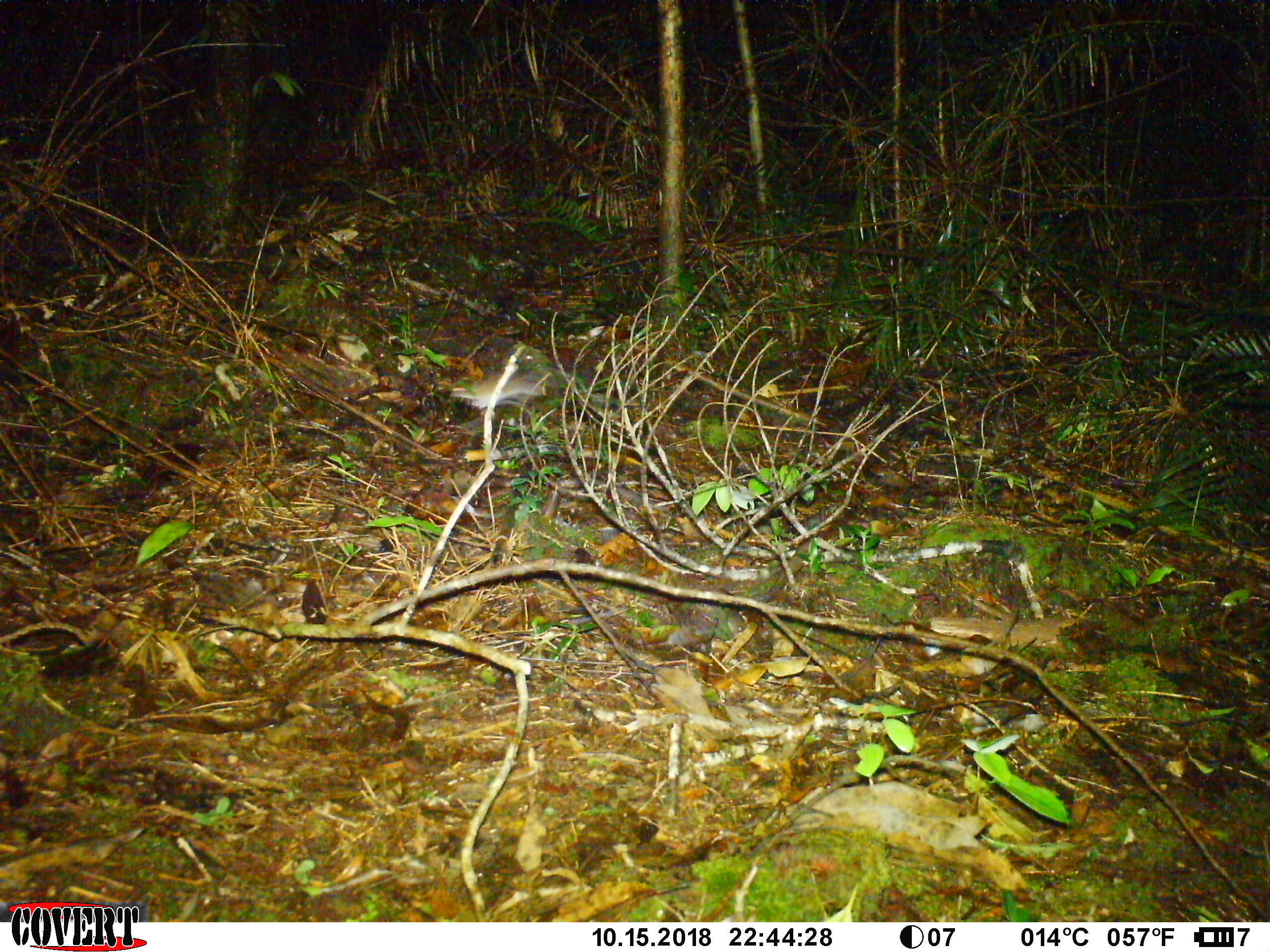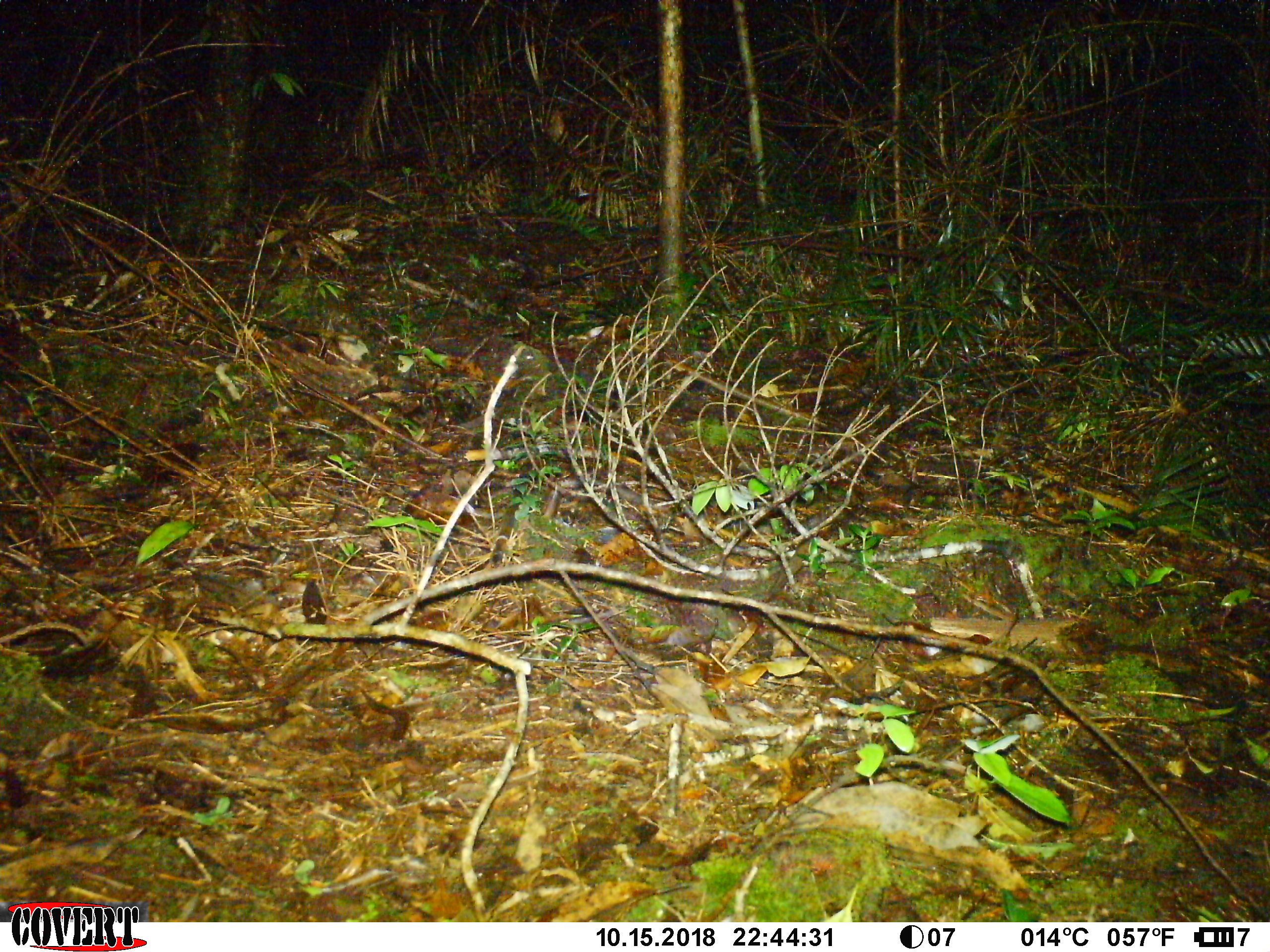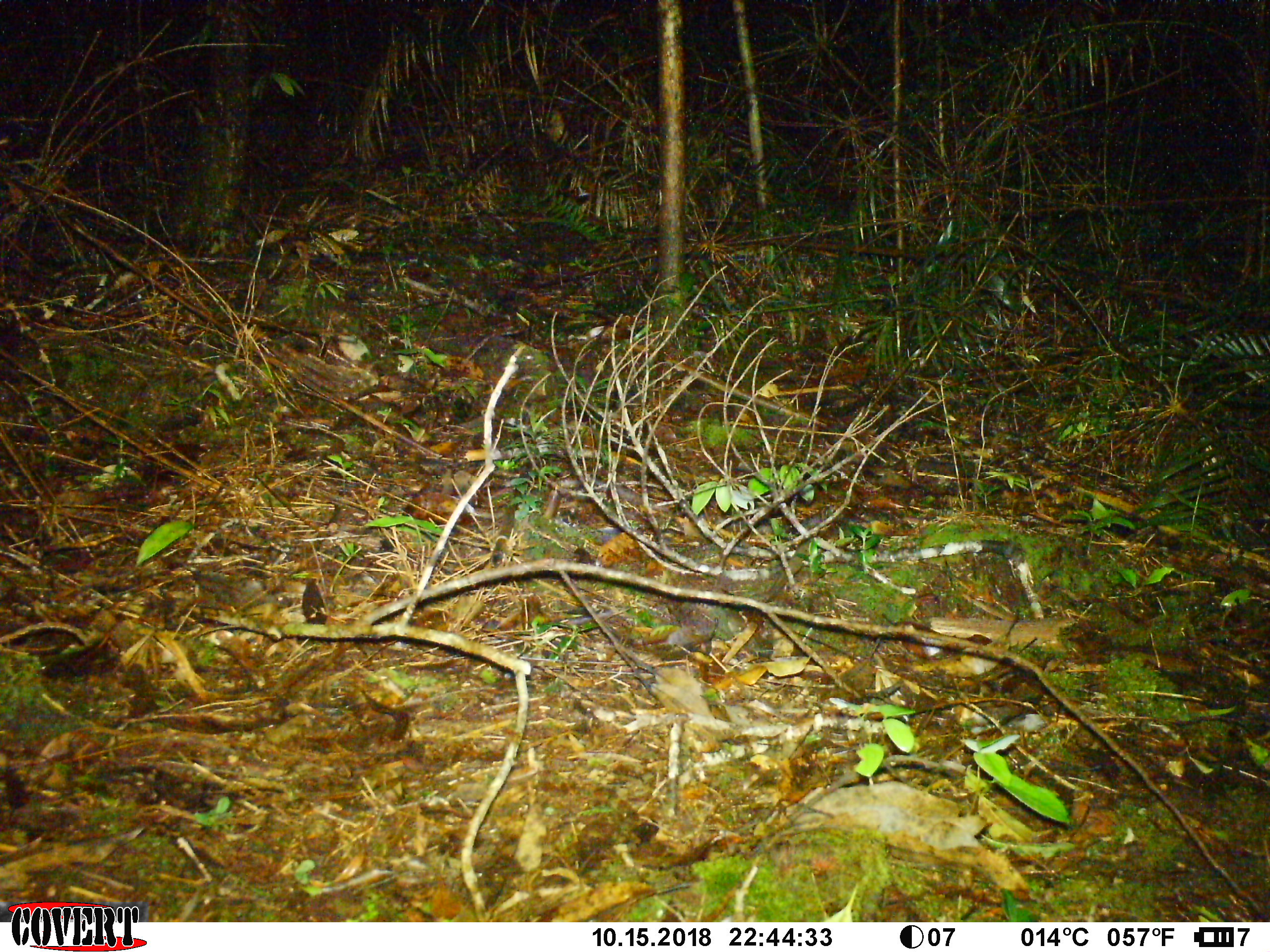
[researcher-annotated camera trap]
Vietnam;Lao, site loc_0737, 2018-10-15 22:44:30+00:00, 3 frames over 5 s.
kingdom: Animalia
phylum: Chordata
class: Mammalia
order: Rodentia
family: Muridae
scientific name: Muridae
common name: old-world mice and rats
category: unidentified murid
Unidentified murid (old-world mice and rats) (Muridae). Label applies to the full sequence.